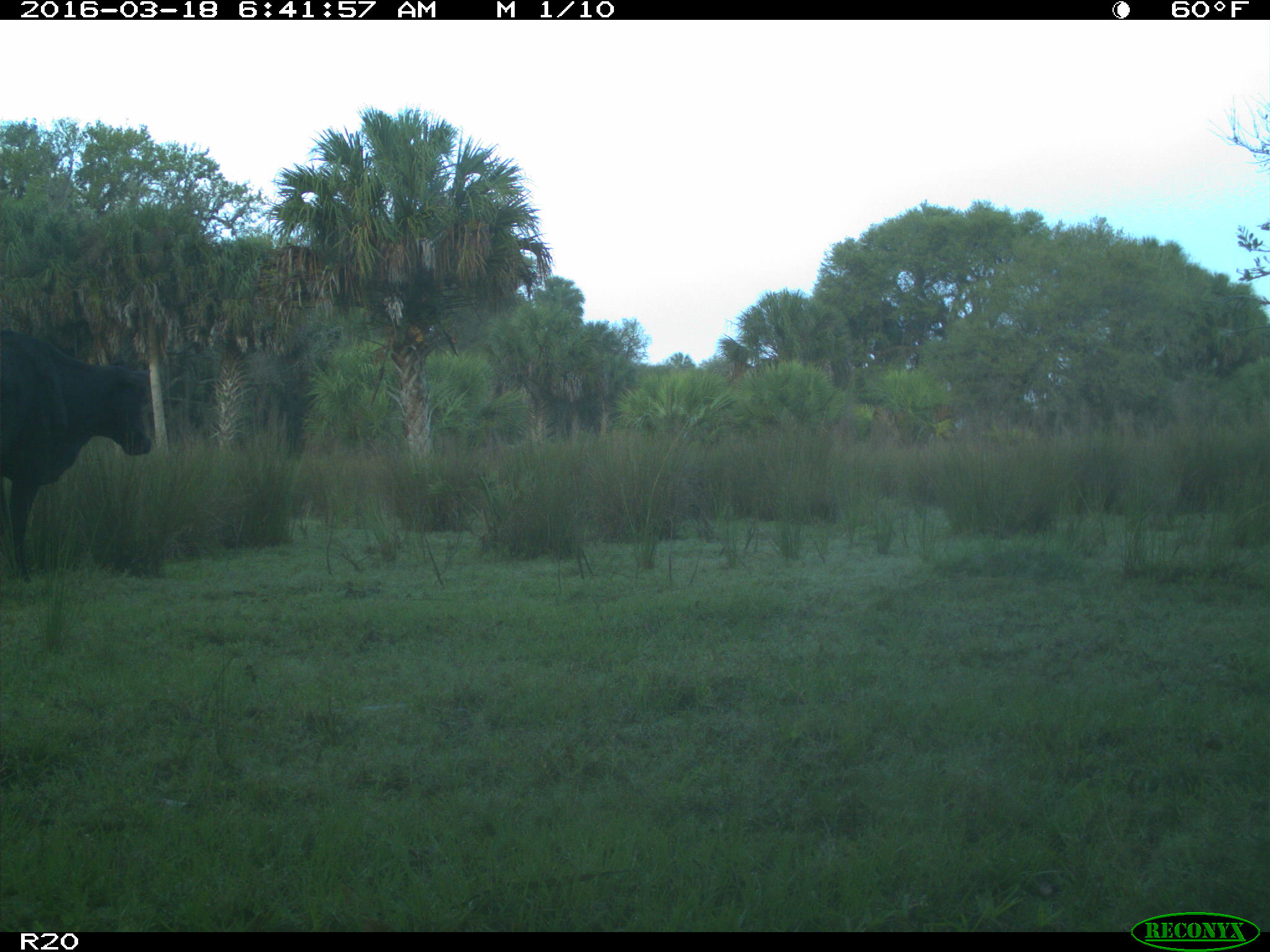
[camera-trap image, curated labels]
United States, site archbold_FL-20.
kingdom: Animalia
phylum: Chordata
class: Mammalia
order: Artiodactyla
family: Bovidae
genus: Bos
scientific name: Bos taurus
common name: domestic cow